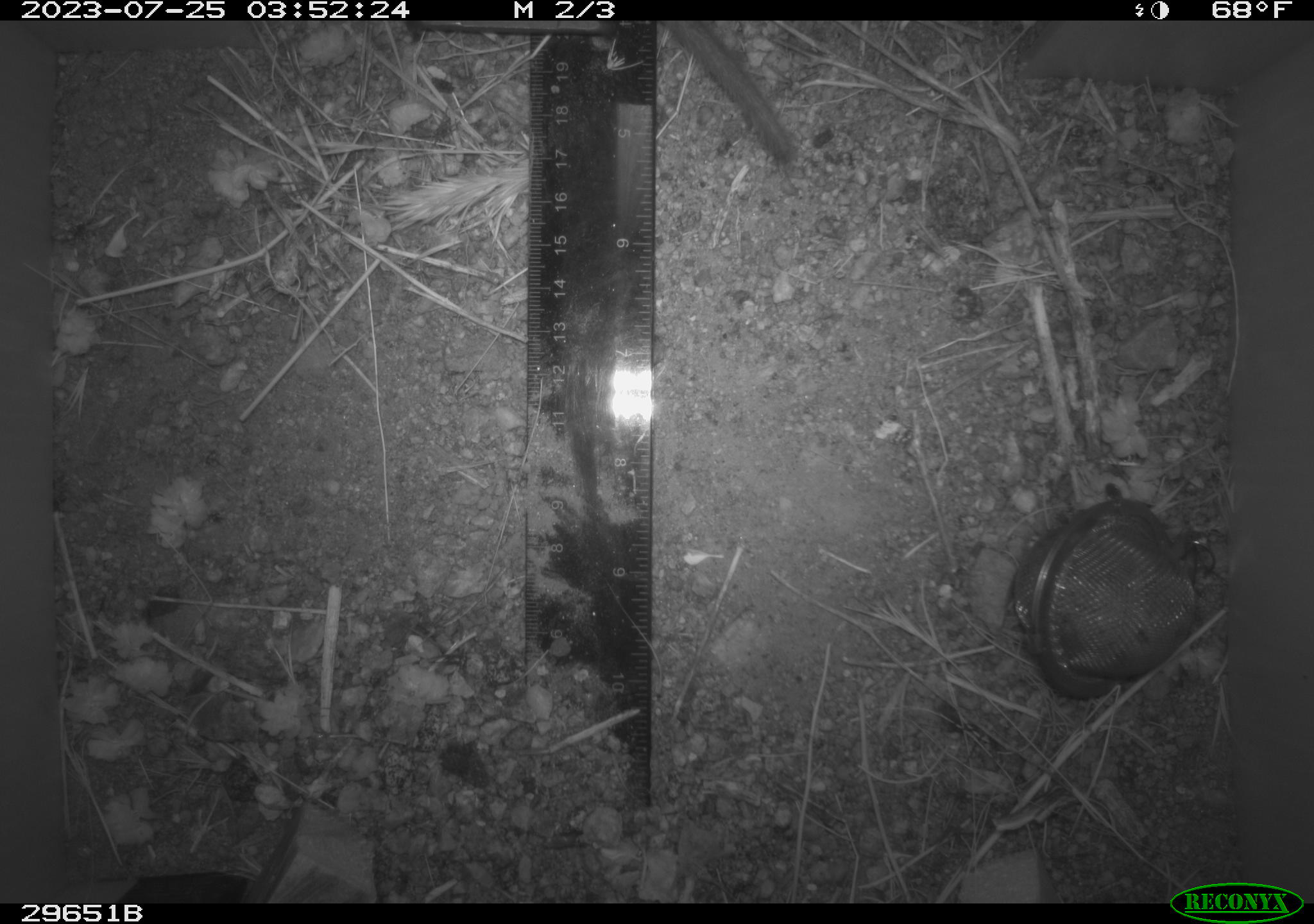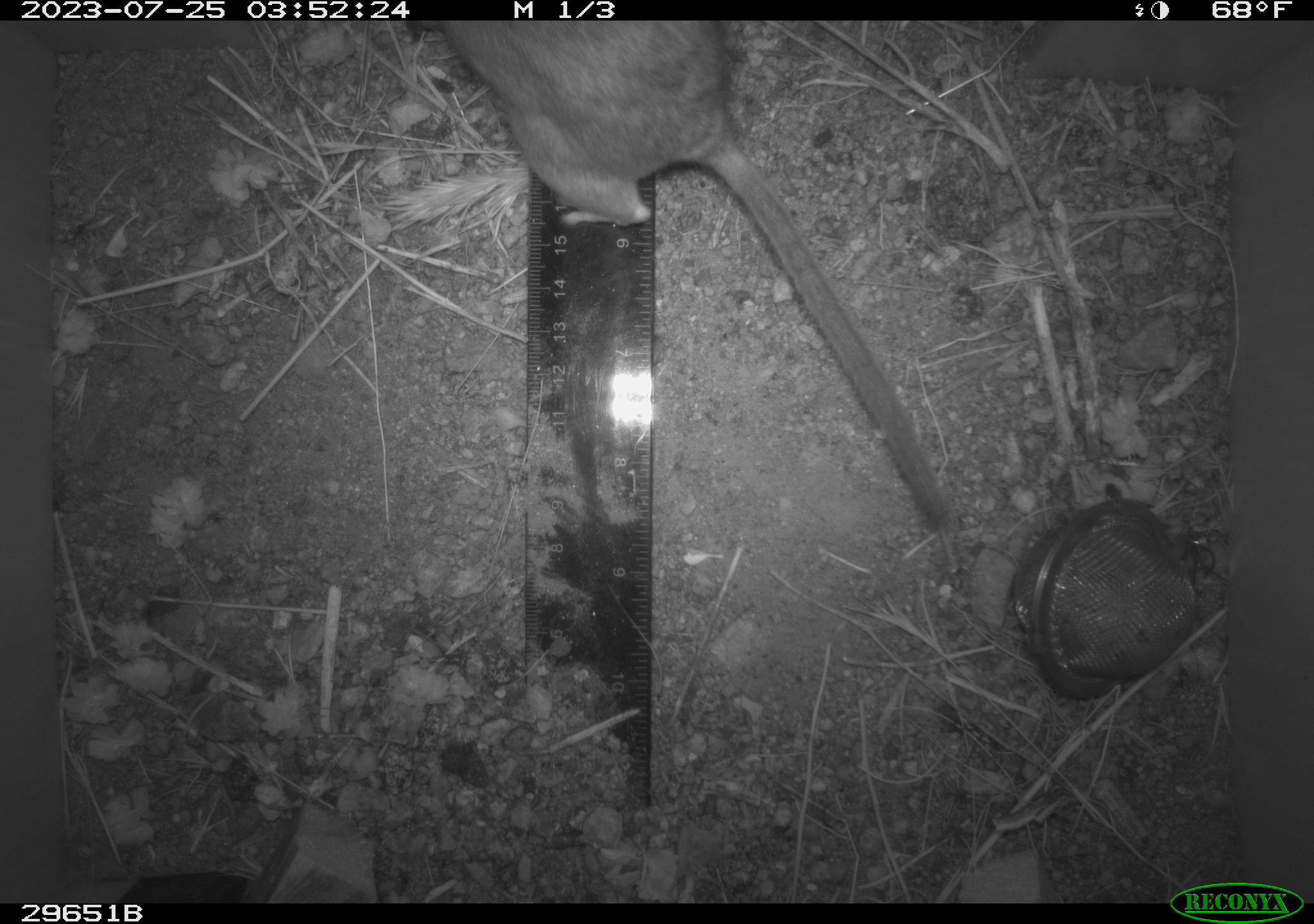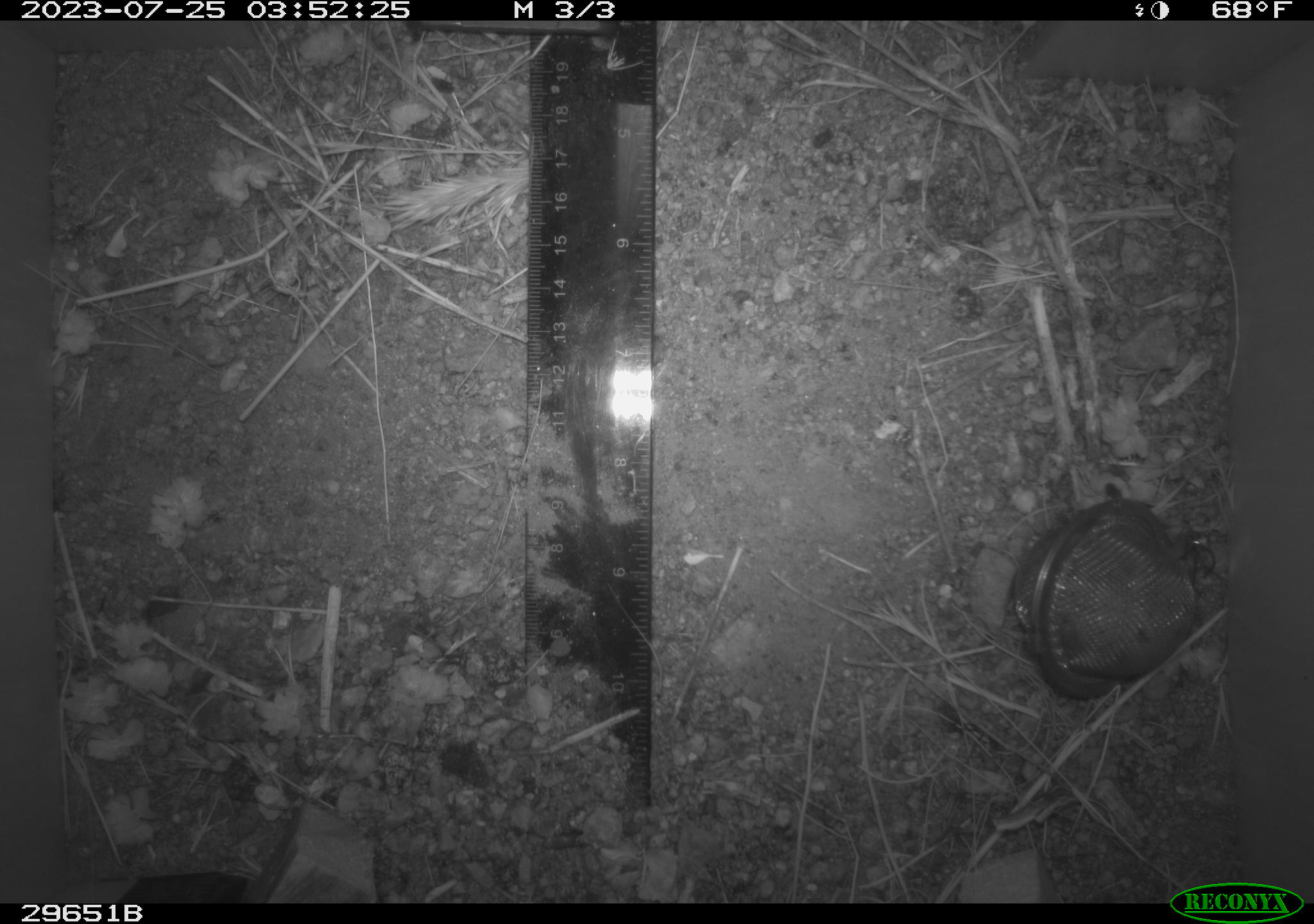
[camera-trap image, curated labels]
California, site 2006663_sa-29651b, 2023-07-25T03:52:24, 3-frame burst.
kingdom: Animalia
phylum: Chordata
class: Mammalia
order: Rodentia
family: Cricetidae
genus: Neotoma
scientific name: Neotoma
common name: pack rat or woodrat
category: neotoma species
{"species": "neotoma species (pack rat or woodrat) (Neotoma)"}